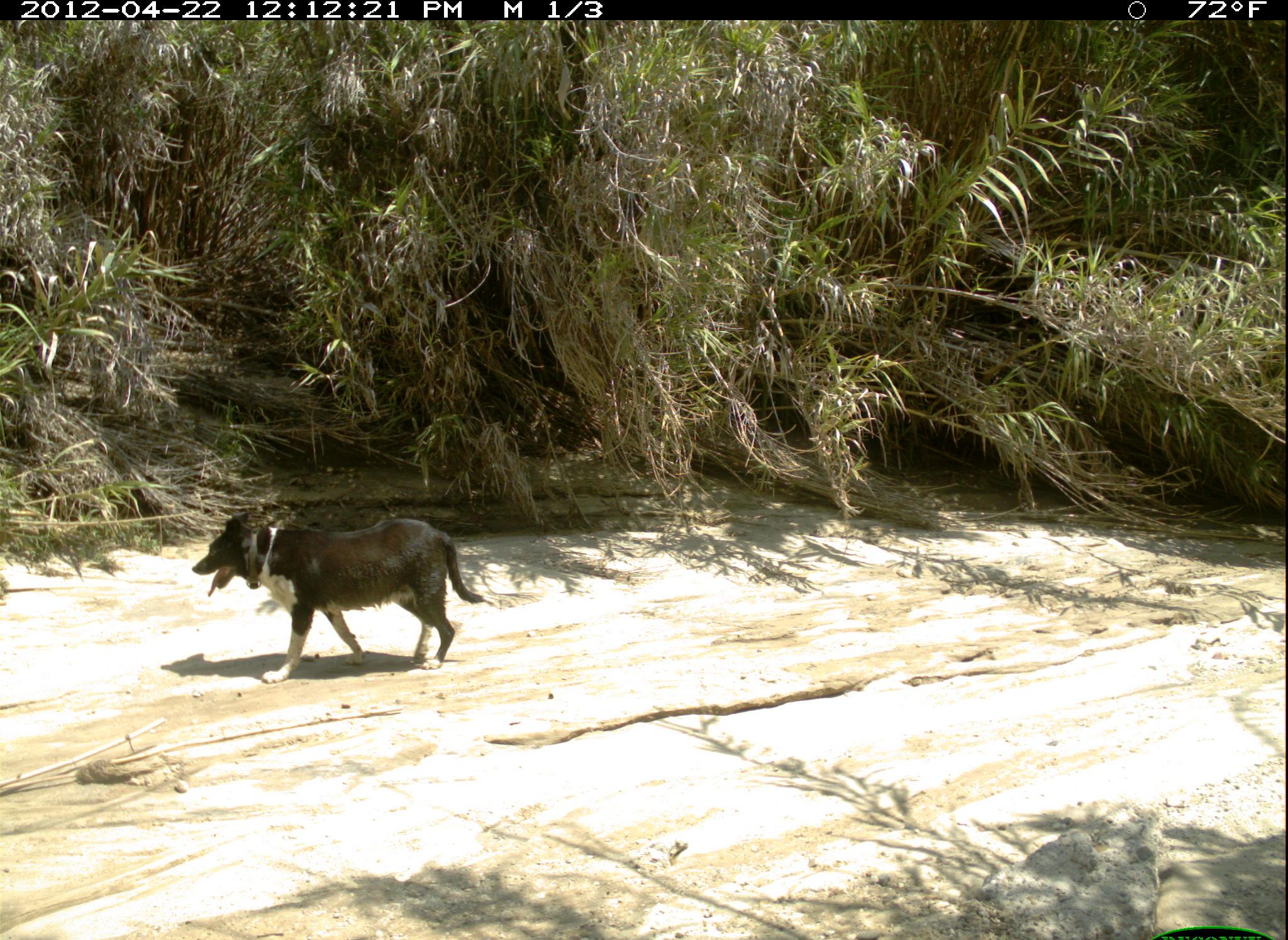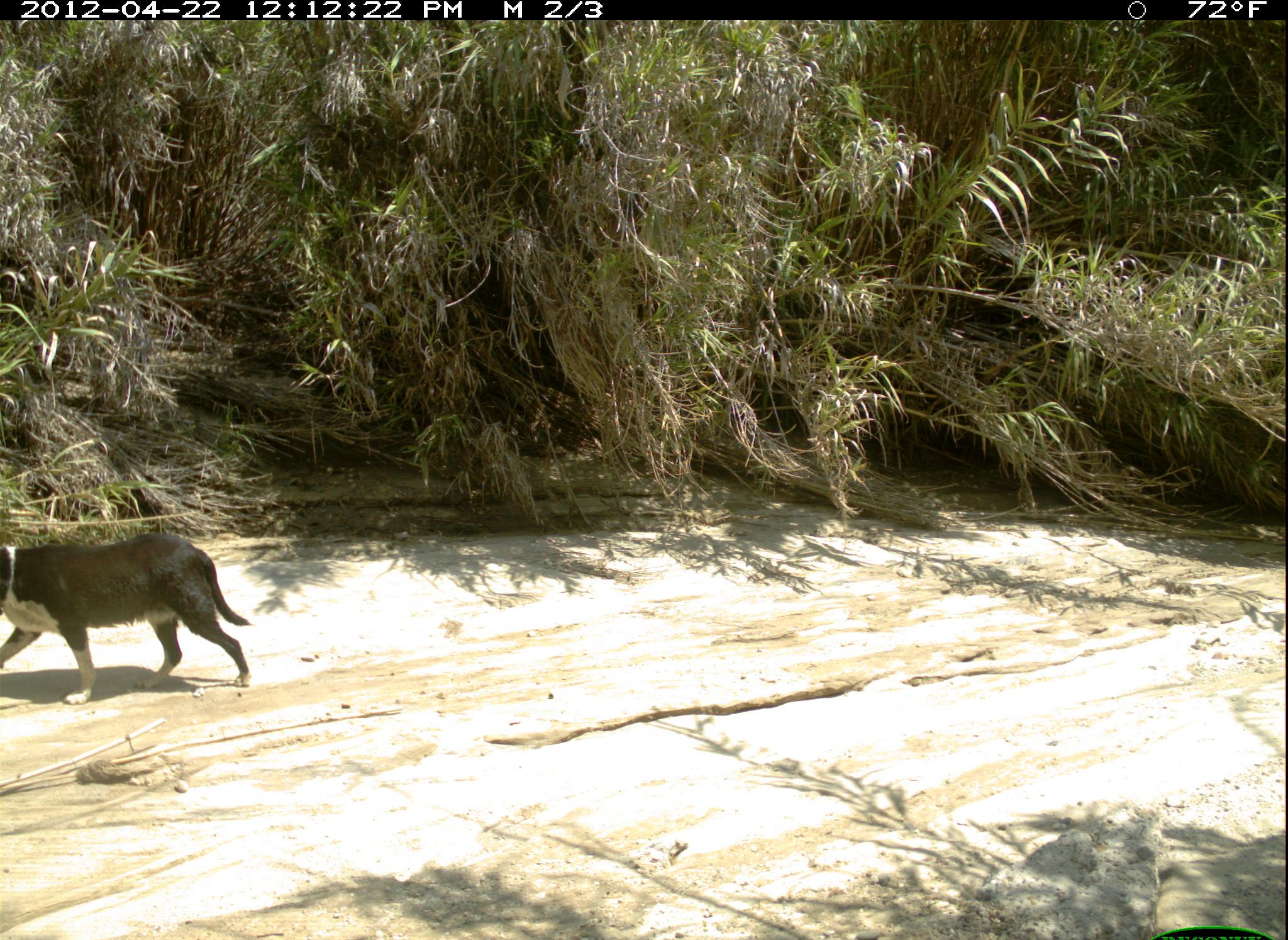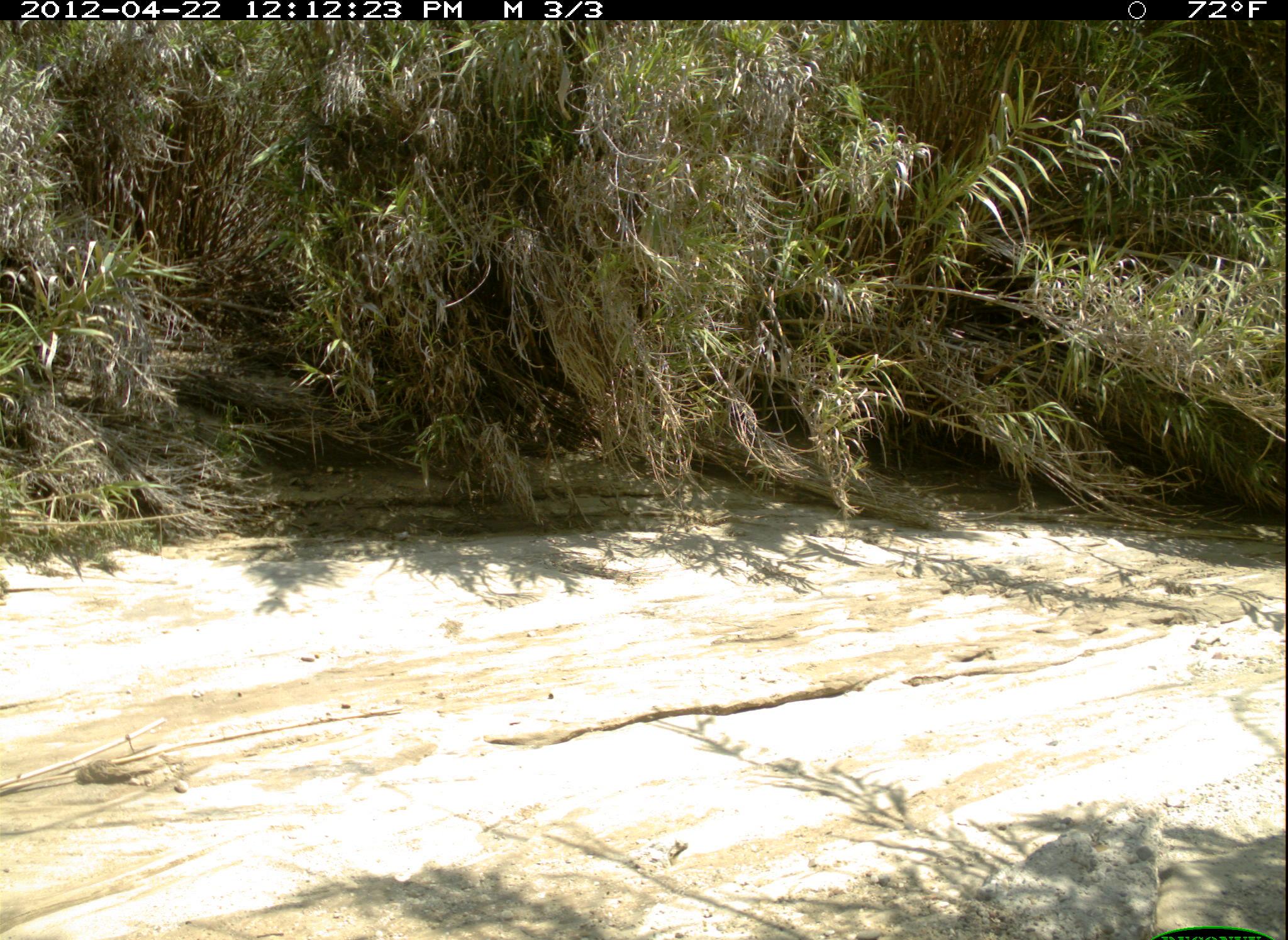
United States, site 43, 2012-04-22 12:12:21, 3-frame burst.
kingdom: Animalia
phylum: Chordata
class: Mammalia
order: Carnivora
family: Canidae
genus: Canis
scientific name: Canis familiaris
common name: domestic dog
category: dog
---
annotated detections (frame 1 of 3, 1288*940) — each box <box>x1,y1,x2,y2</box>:
dog: <box>188,475,493,697</box>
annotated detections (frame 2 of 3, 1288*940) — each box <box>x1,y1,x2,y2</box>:
dog: <box>5,522,266,714</box>